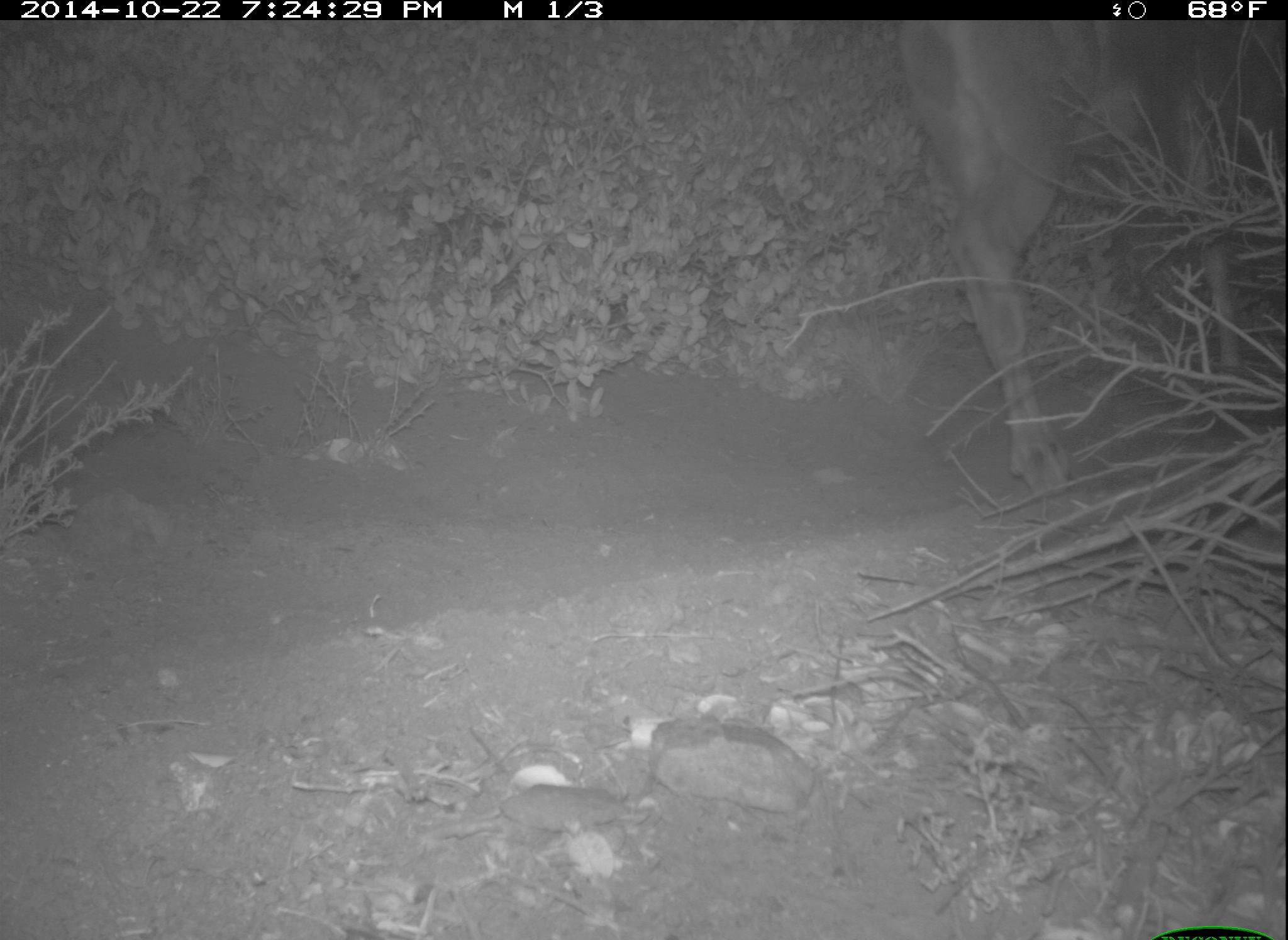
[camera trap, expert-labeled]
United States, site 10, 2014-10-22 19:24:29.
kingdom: Animalia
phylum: Chordata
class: Mammalia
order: Artiodactyla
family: Cervidae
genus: Odocoileus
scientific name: Odocoileus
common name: deer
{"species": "deer (Odocoileus)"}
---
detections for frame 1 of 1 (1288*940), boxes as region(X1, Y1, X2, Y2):
deer: region(897, 21, 1287, 492)